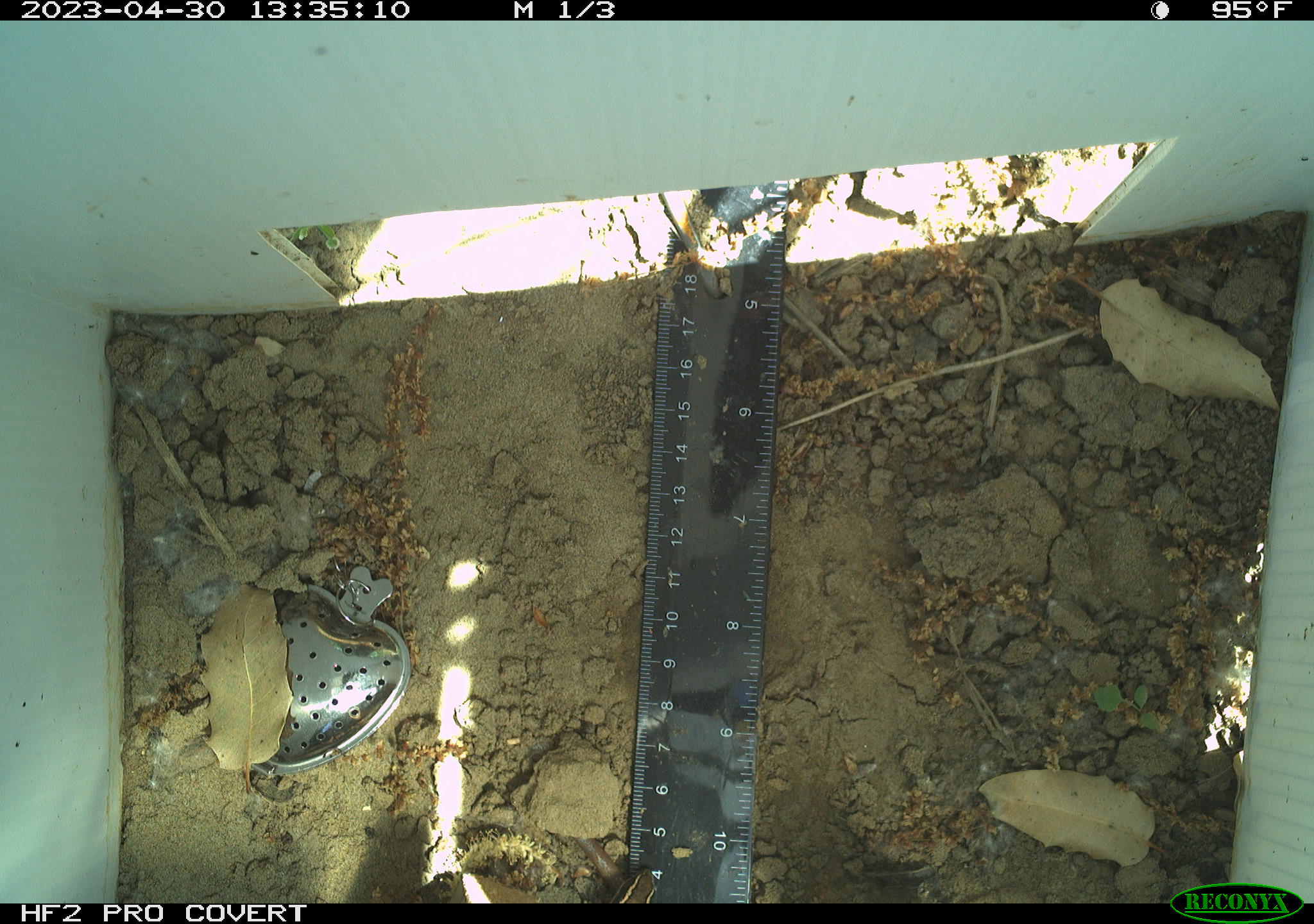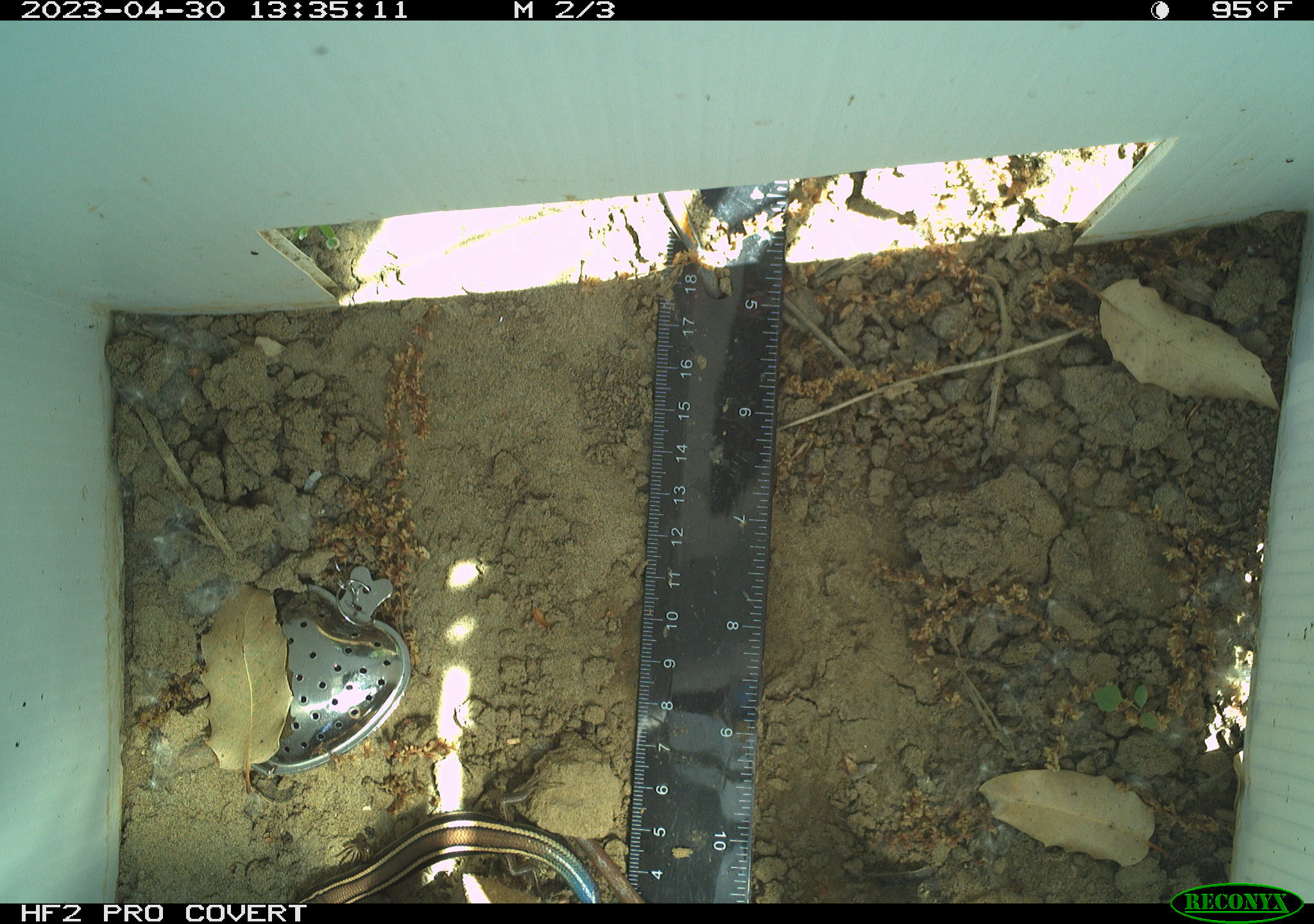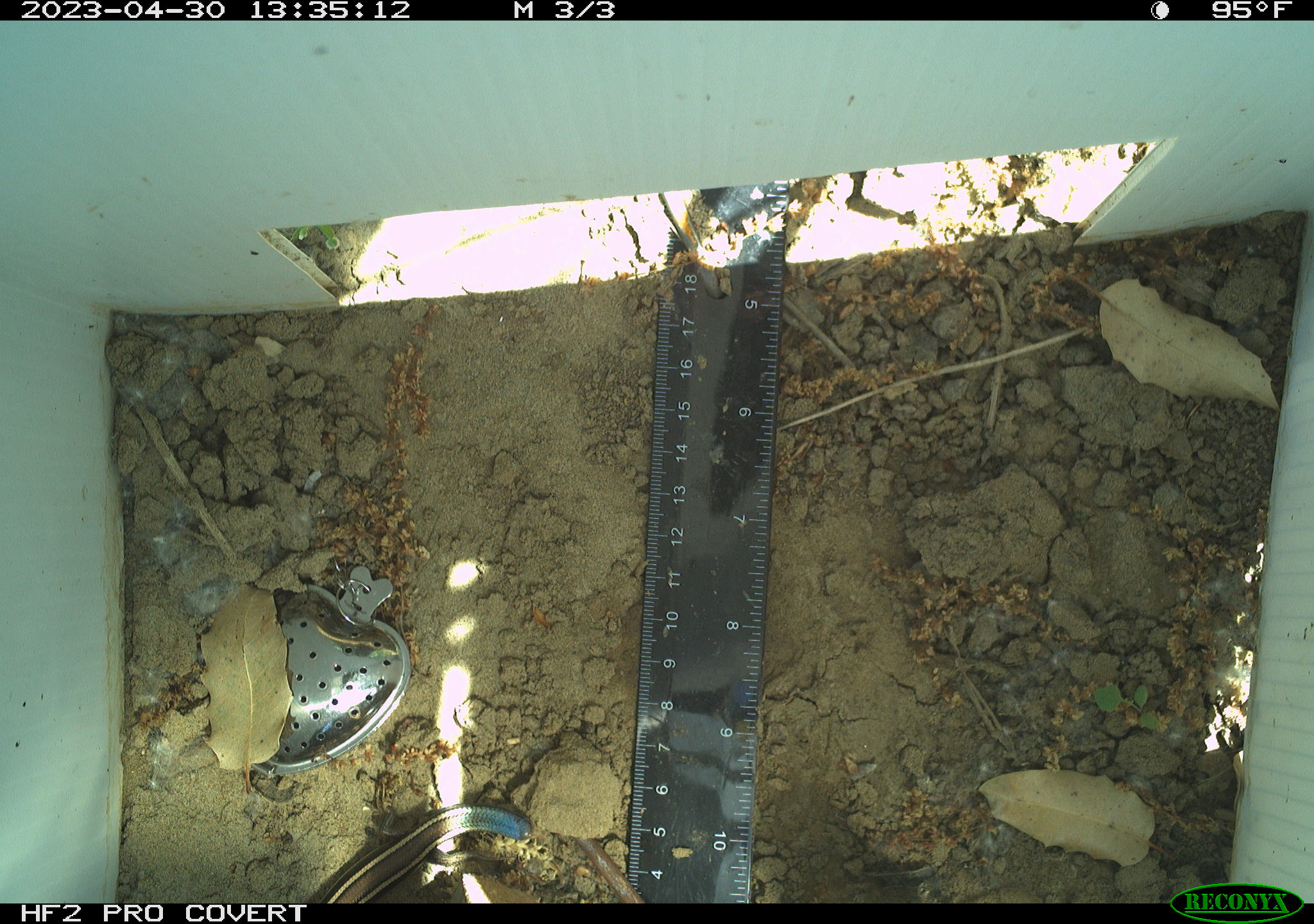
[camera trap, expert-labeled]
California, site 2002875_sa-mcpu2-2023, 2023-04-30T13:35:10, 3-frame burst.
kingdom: Animalia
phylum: Chordata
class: Reptilia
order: Squamata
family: Scincidae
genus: Plestiodon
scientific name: Plestiodon skiltonianus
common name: western skink